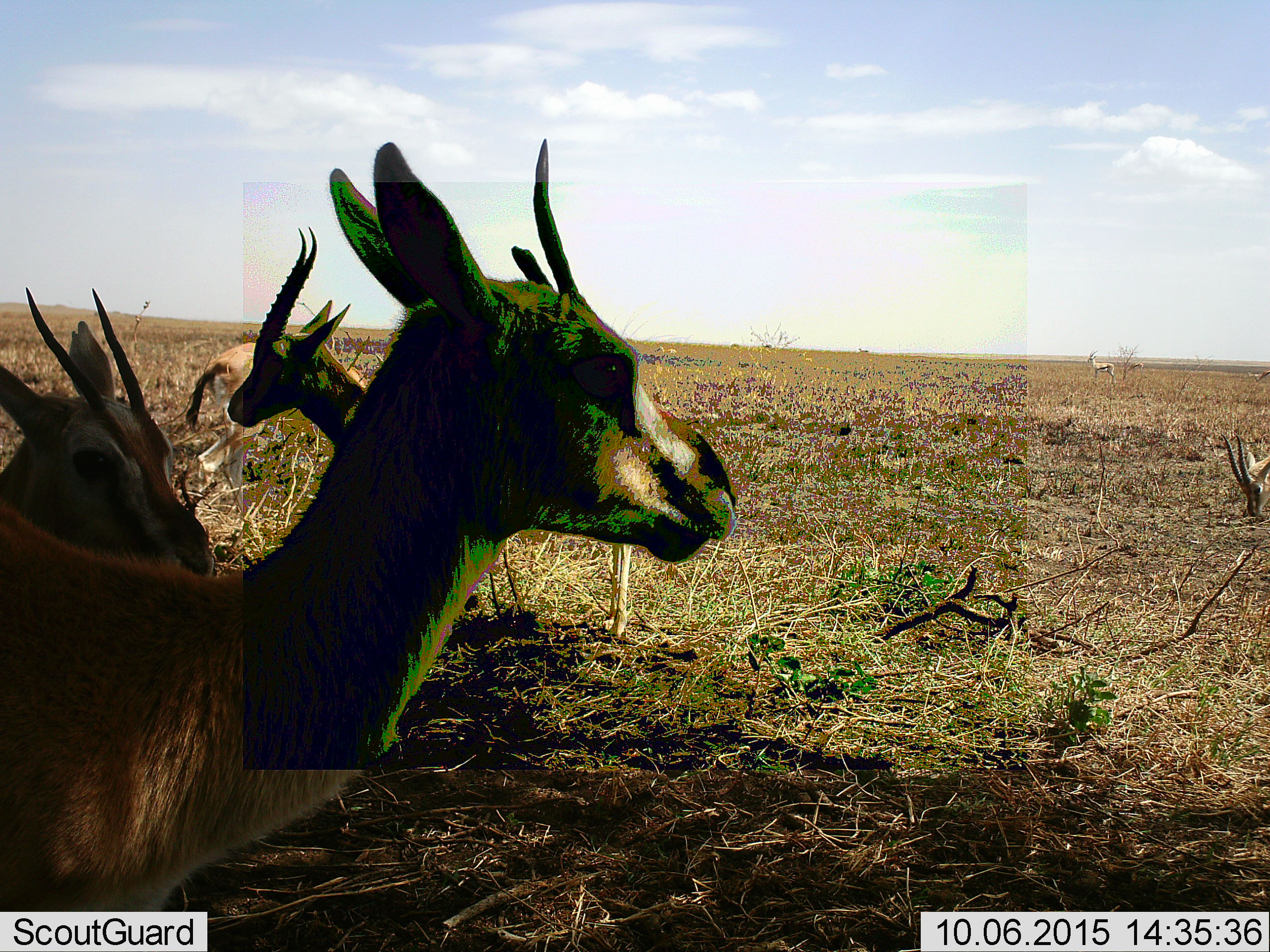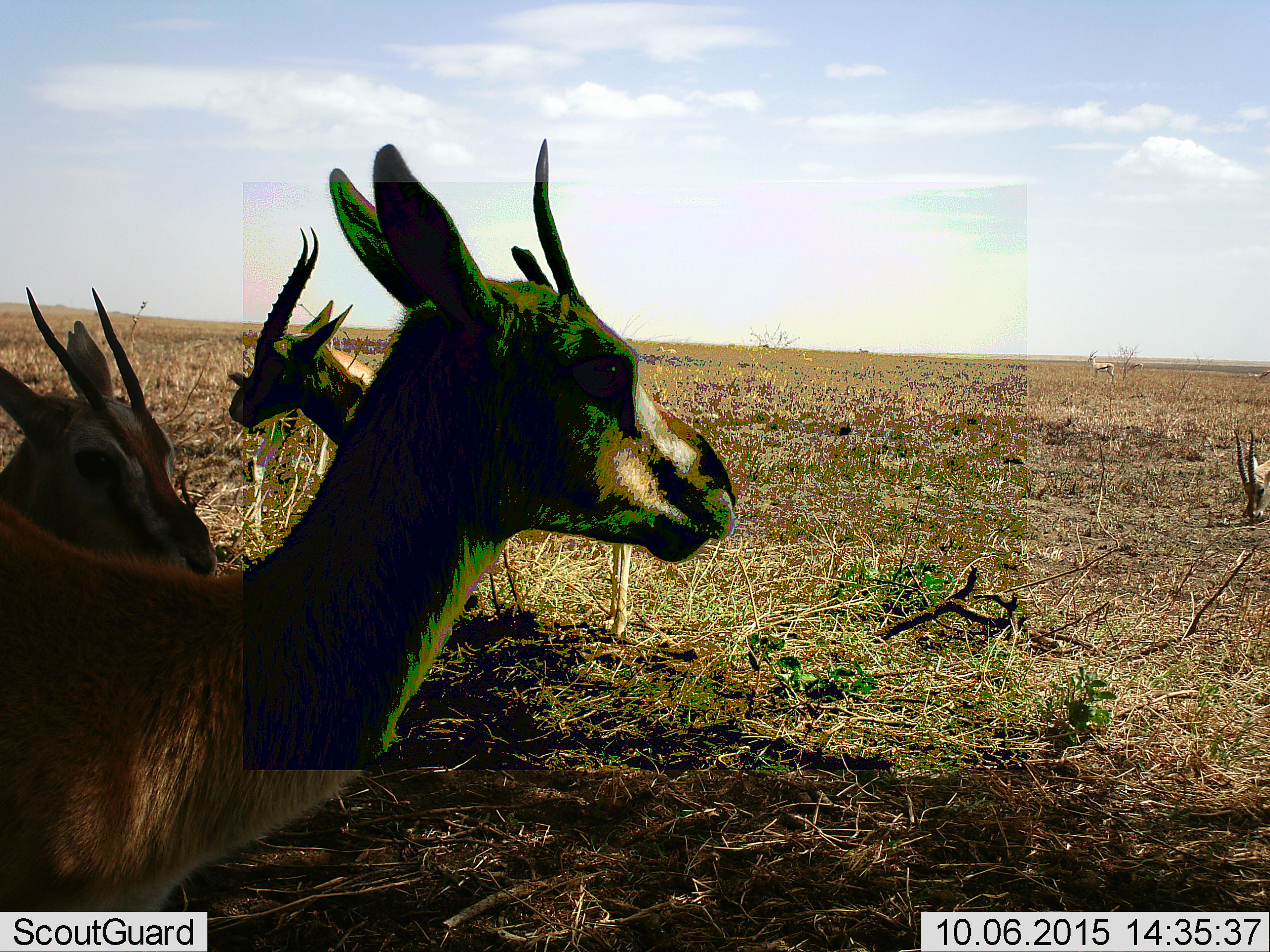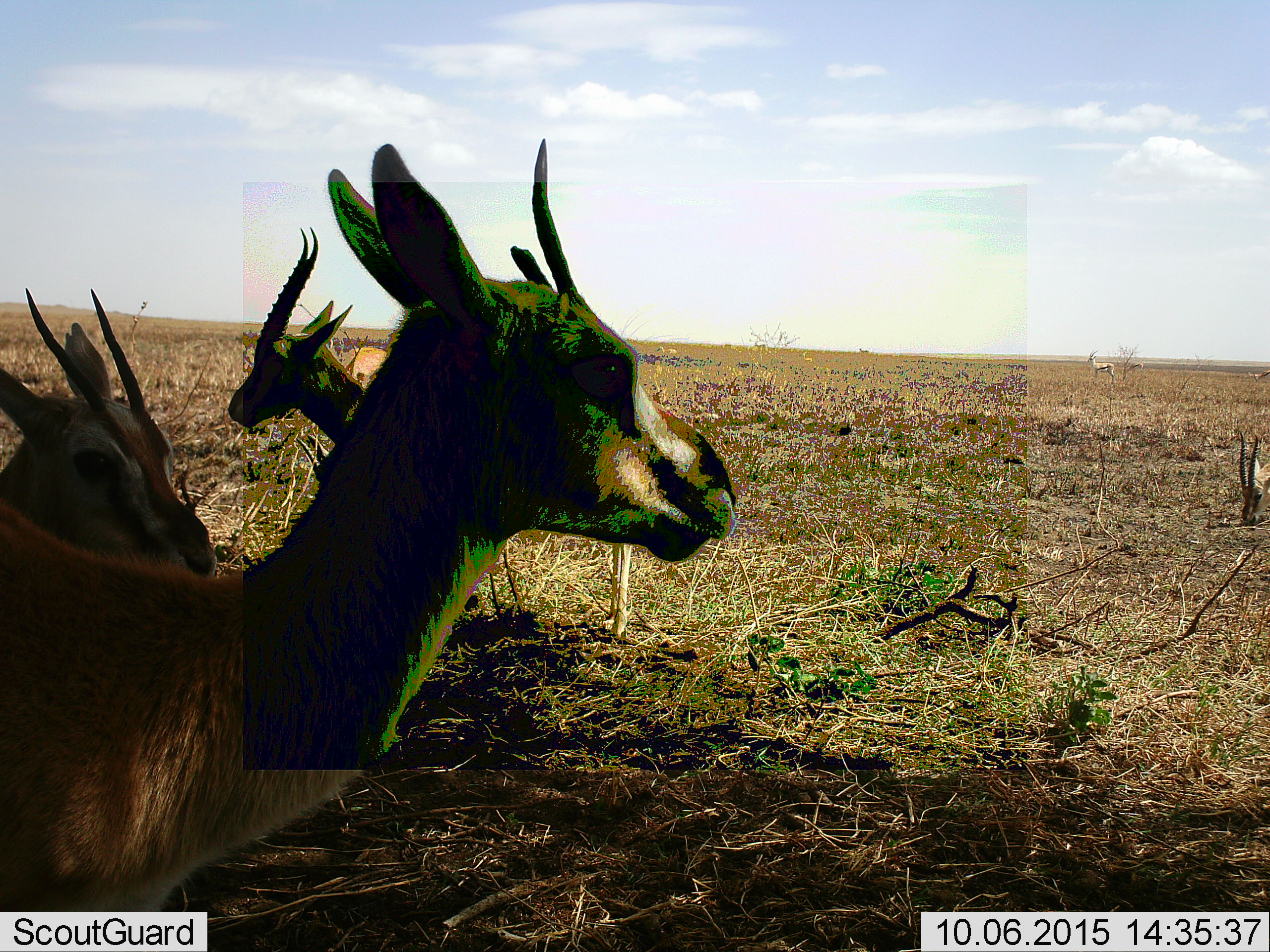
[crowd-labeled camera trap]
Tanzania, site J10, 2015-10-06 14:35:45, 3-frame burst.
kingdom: Animalia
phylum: Chordata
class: Mammalia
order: Artiodactyla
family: Bovidae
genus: Eudorcas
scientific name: Eudorcas thomsonii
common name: thomson's gazelle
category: gazellethomsons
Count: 5.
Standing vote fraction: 100%.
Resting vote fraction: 0%.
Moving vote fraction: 67%.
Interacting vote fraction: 0%.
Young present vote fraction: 0%.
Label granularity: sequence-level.